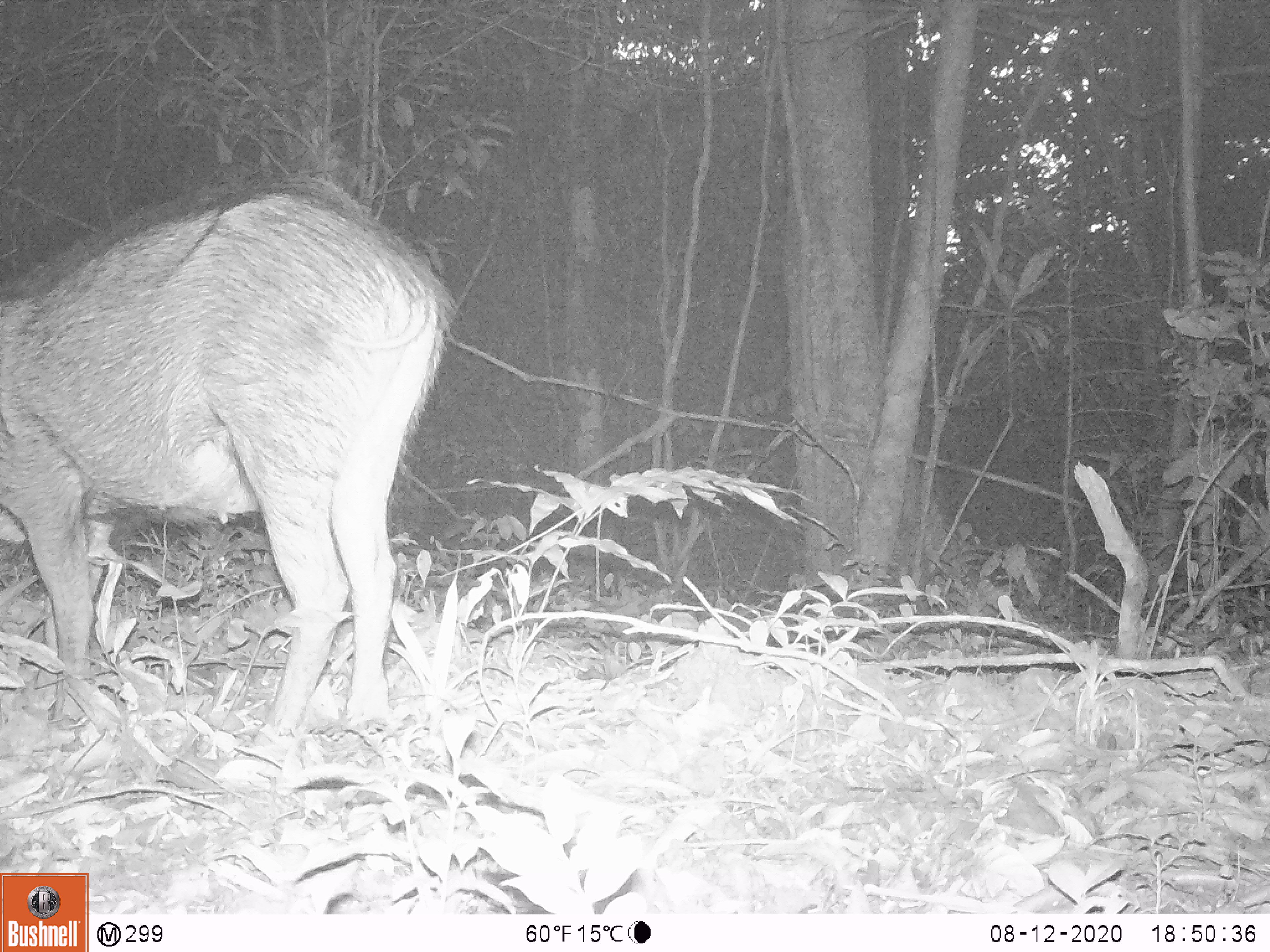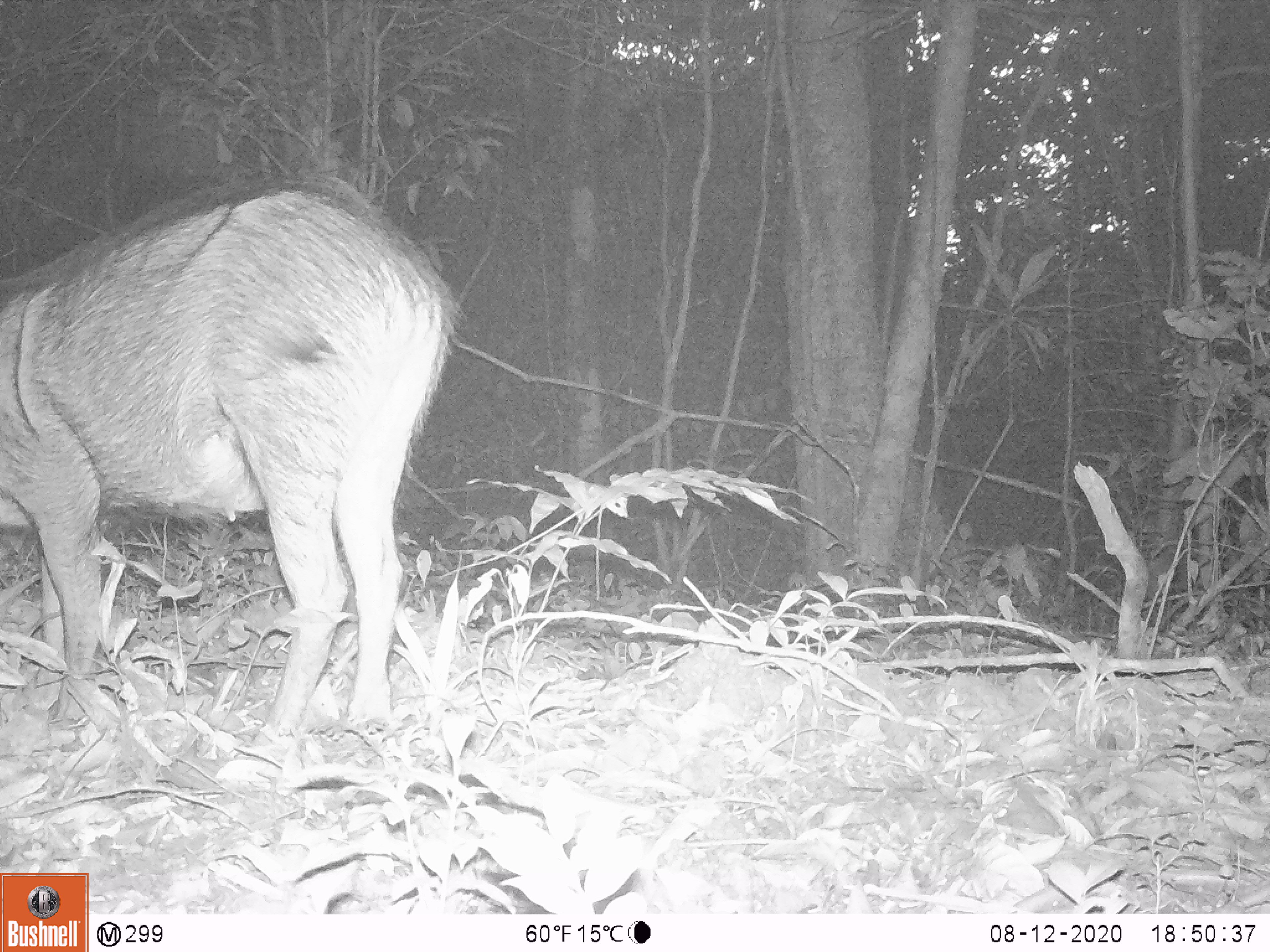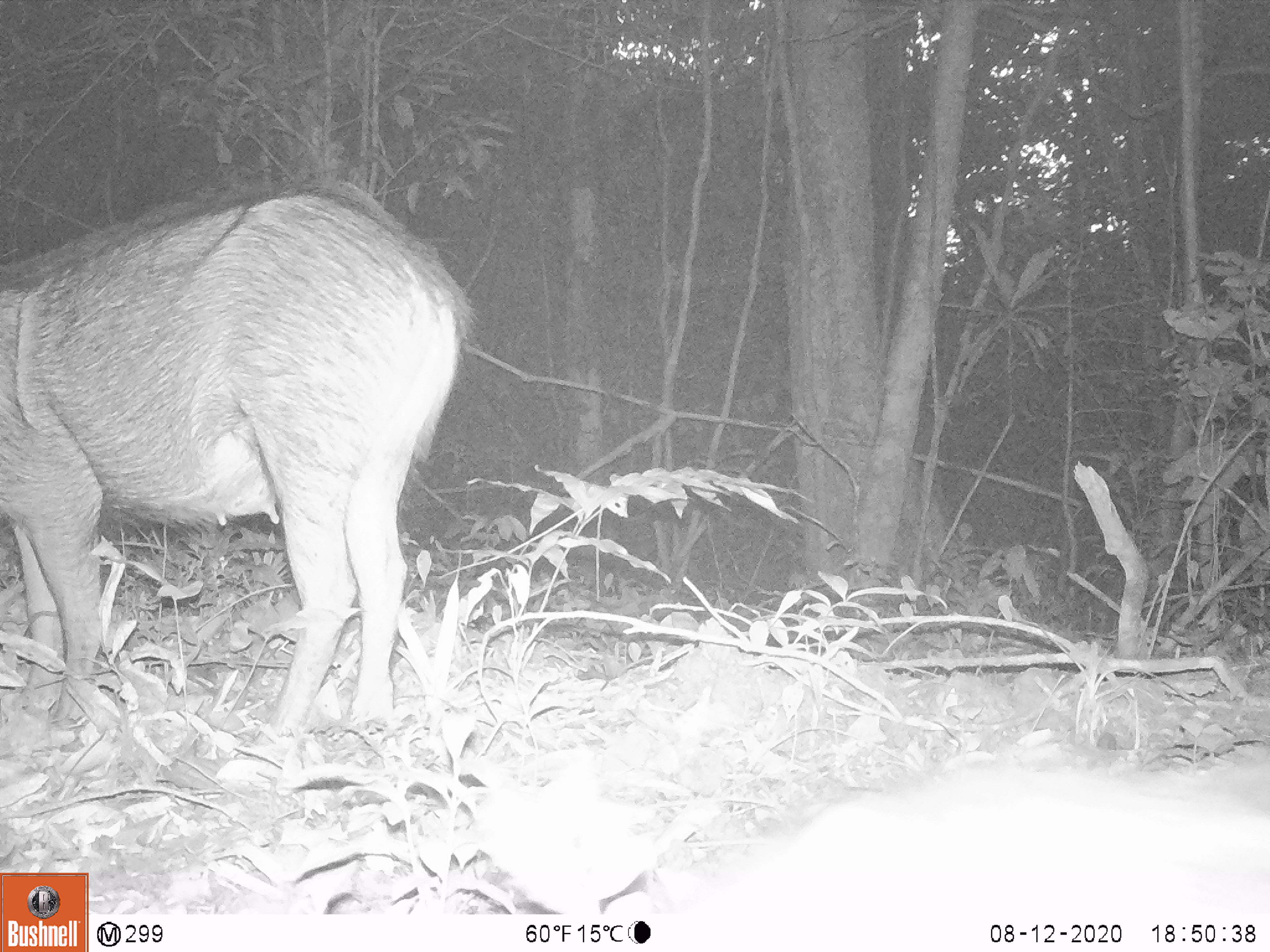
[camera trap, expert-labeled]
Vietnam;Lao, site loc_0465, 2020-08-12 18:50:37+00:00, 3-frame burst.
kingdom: Animalia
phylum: Chordata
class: Mammalia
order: Artiodactyla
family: Suidae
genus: Sus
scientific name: Sus scrofa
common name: eurasian wild pig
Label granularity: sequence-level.